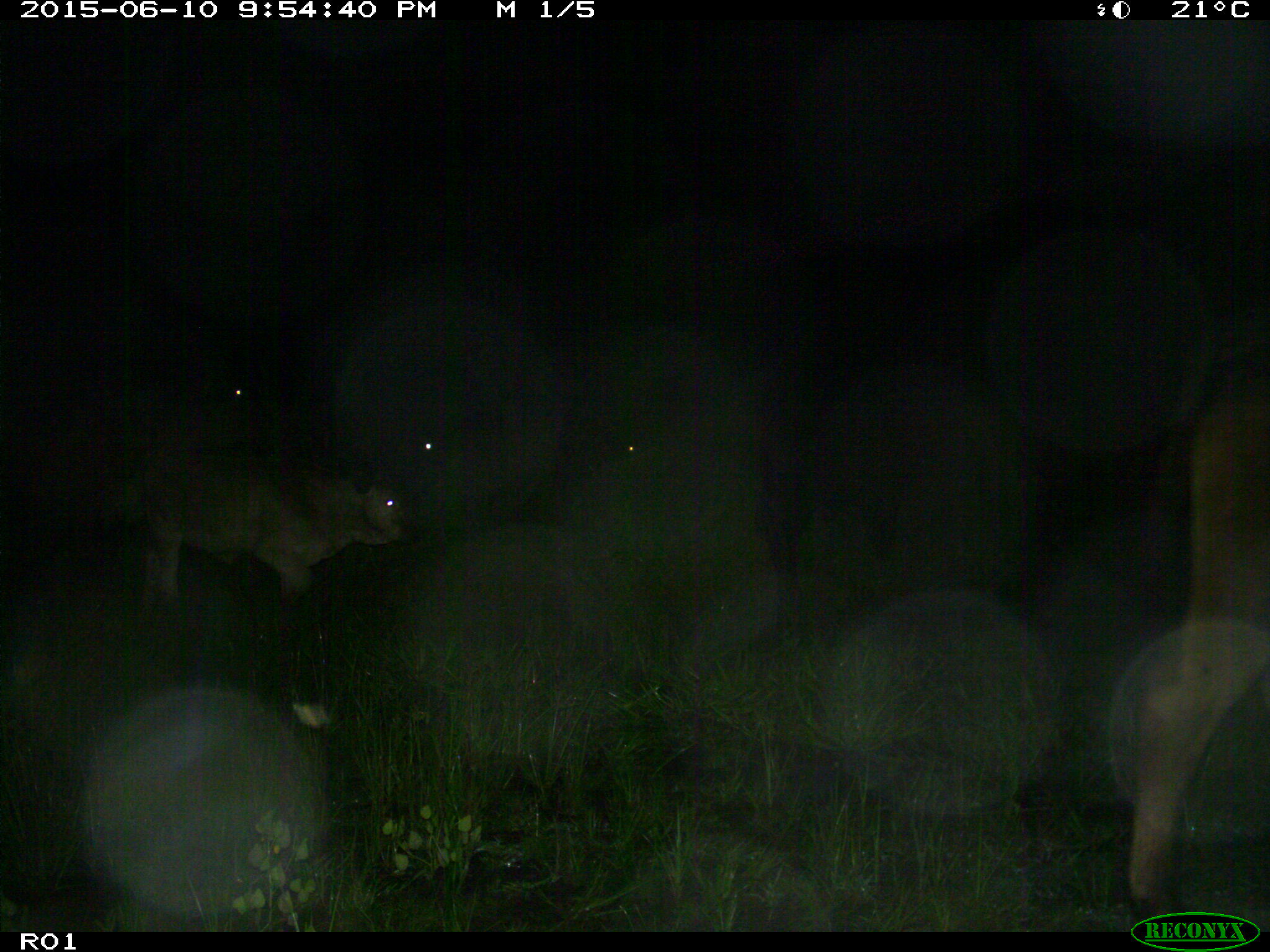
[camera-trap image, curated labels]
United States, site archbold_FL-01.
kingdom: Animalia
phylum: Chordata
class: Mammalia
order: Artiodactyla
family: Bovidae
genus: Bos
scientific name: Bos taurus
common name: domestic cow